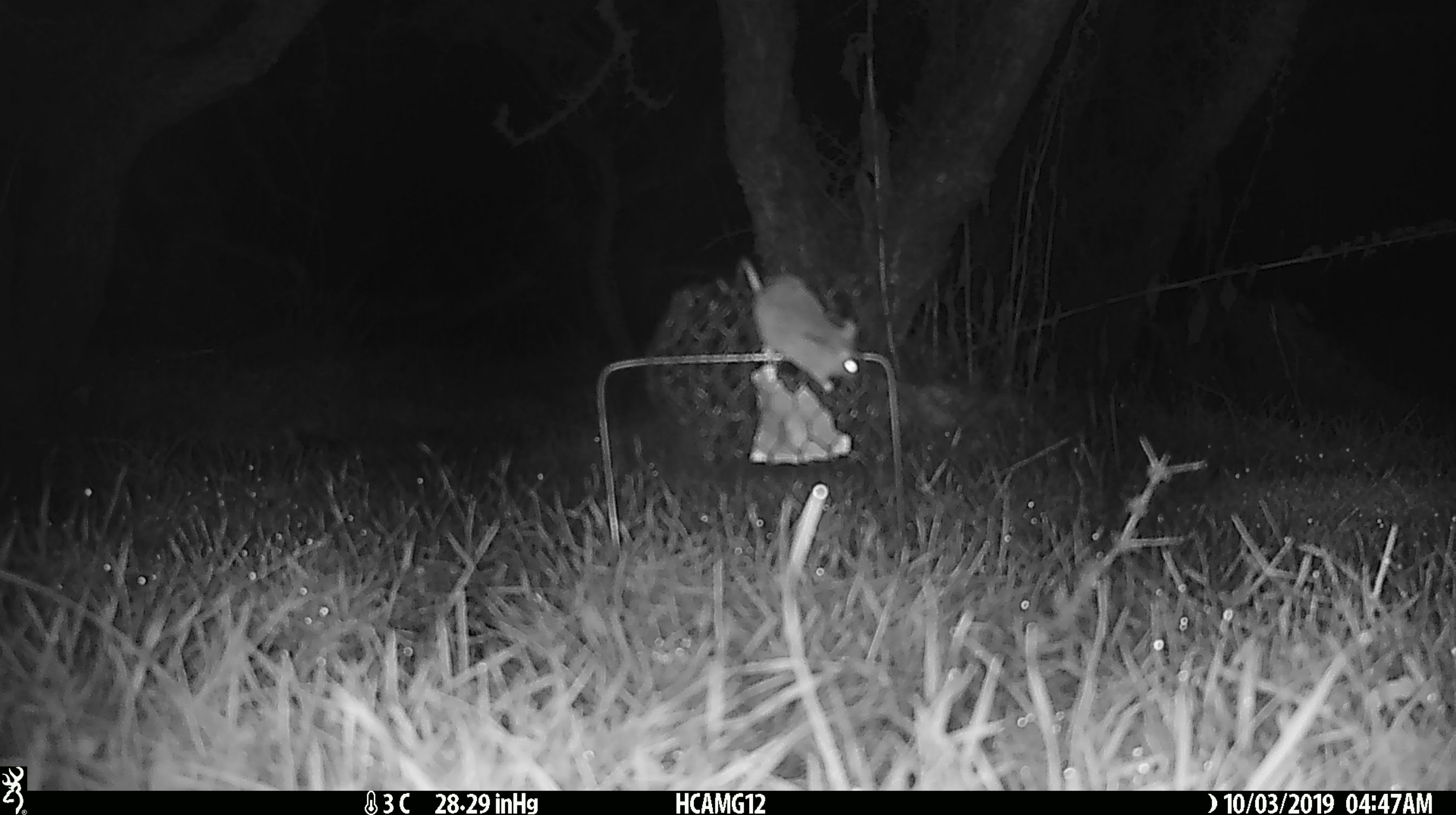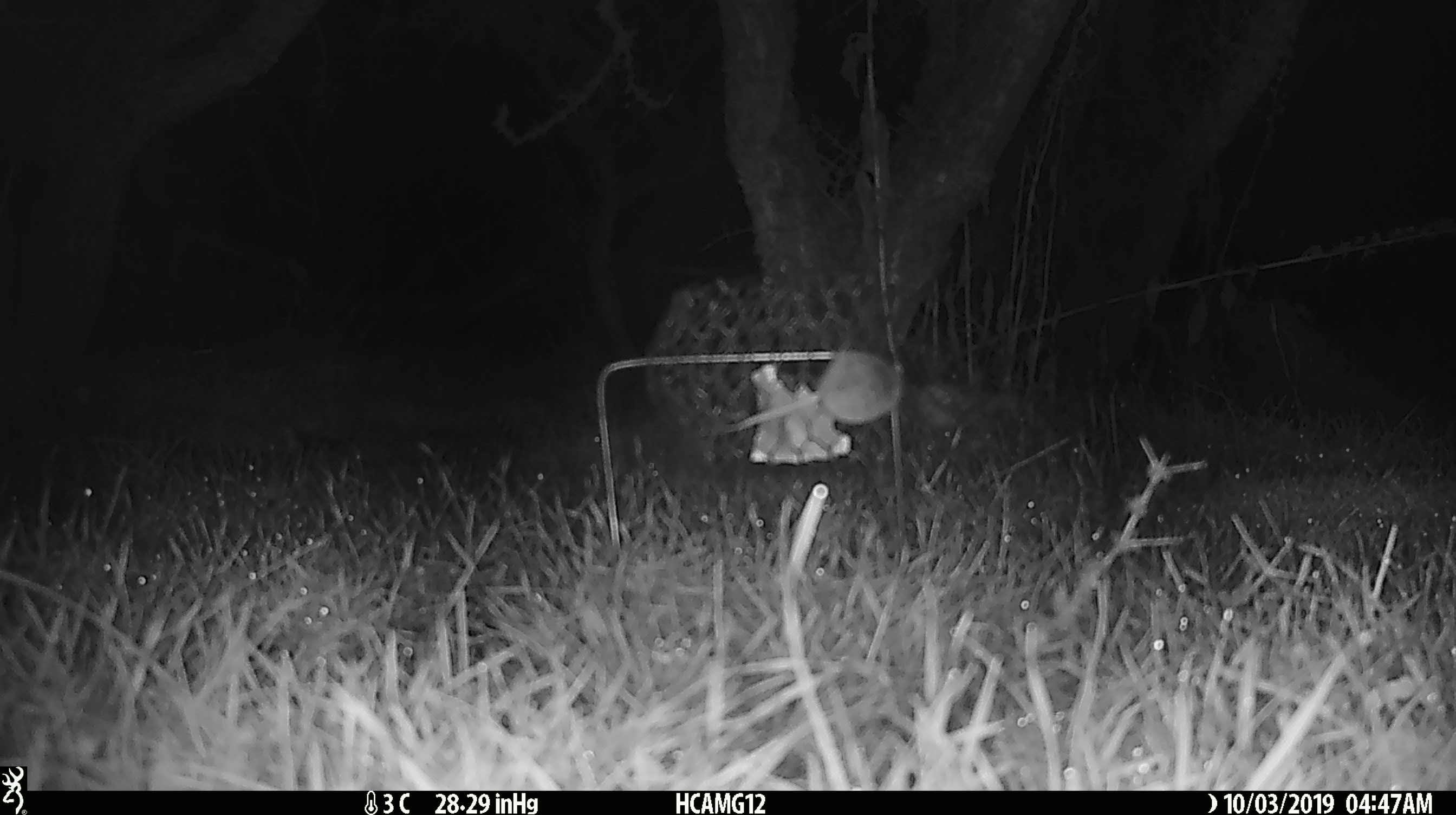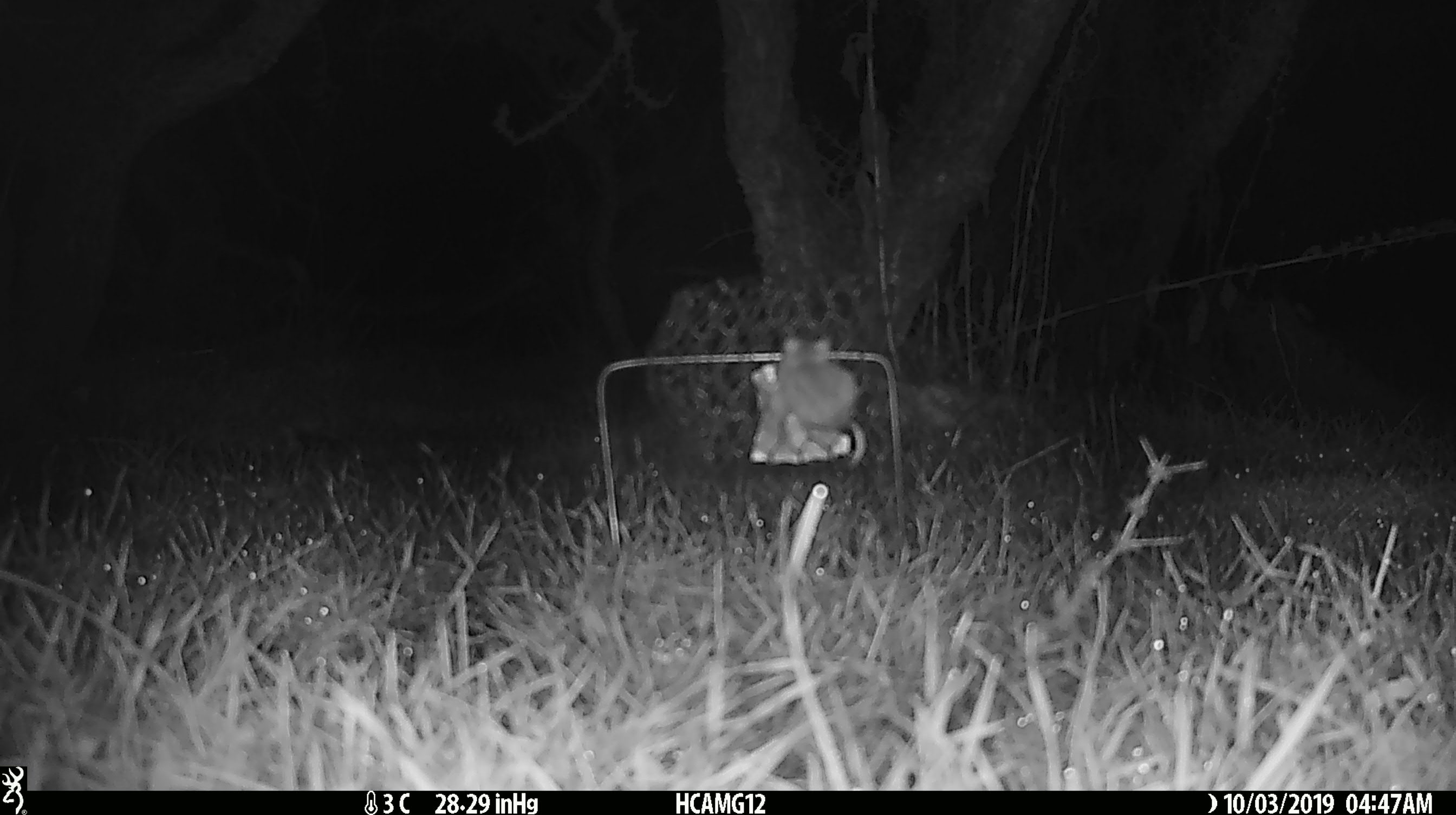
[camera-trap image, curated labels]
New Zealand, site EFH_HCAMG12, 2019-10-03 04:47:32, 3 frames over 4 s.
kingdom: Animalia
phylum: Chordata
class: Mammalia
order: Rodentia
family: Muridae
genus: Mus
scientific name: Mus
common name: mouse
Mouse (Mus).